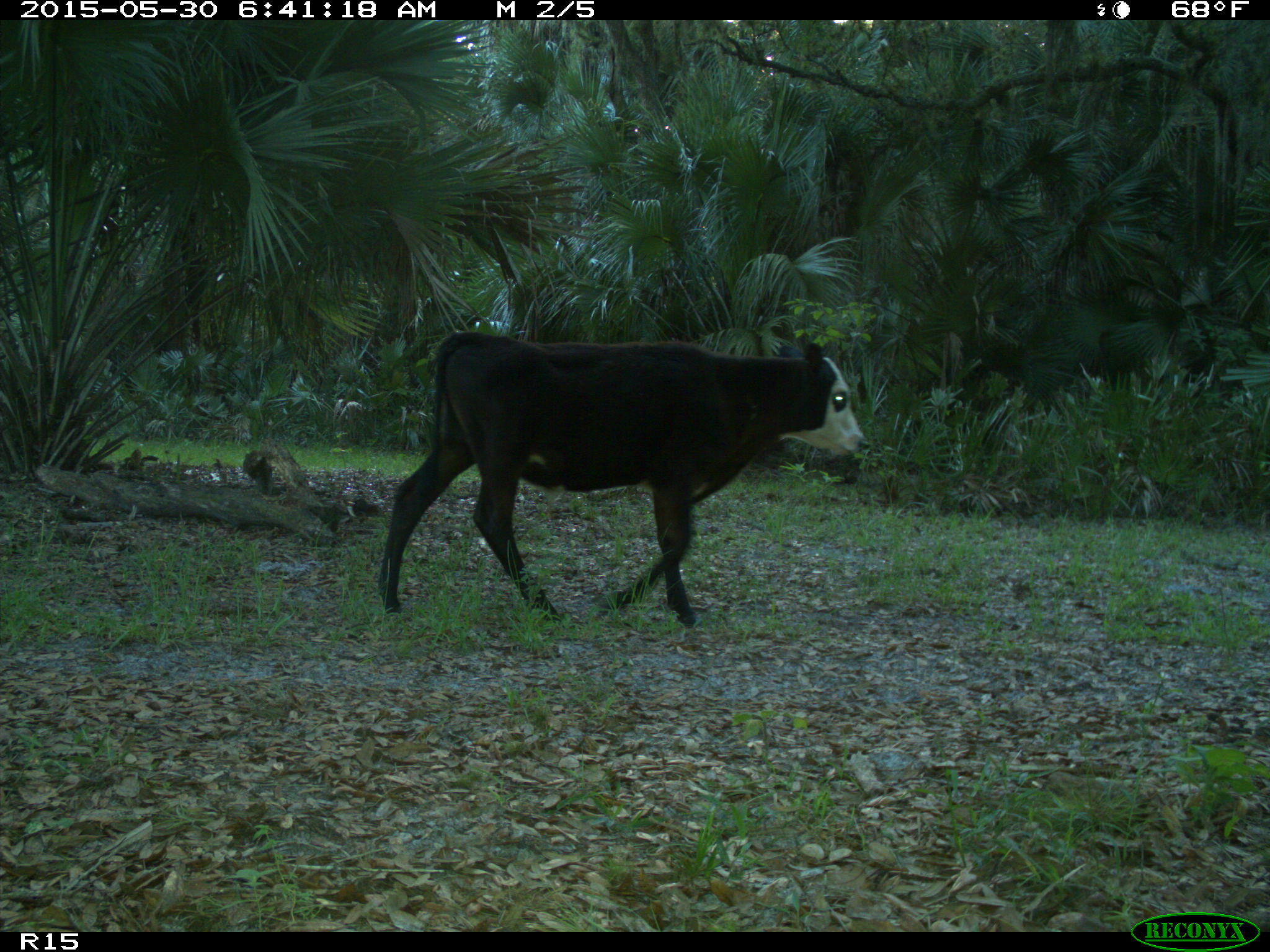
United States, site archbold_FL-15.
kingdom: Animalia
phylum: Chordata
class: Mammalia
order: Artiodactyla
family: Bovidae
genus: Bos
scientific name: Bos taurus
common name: domestic cow